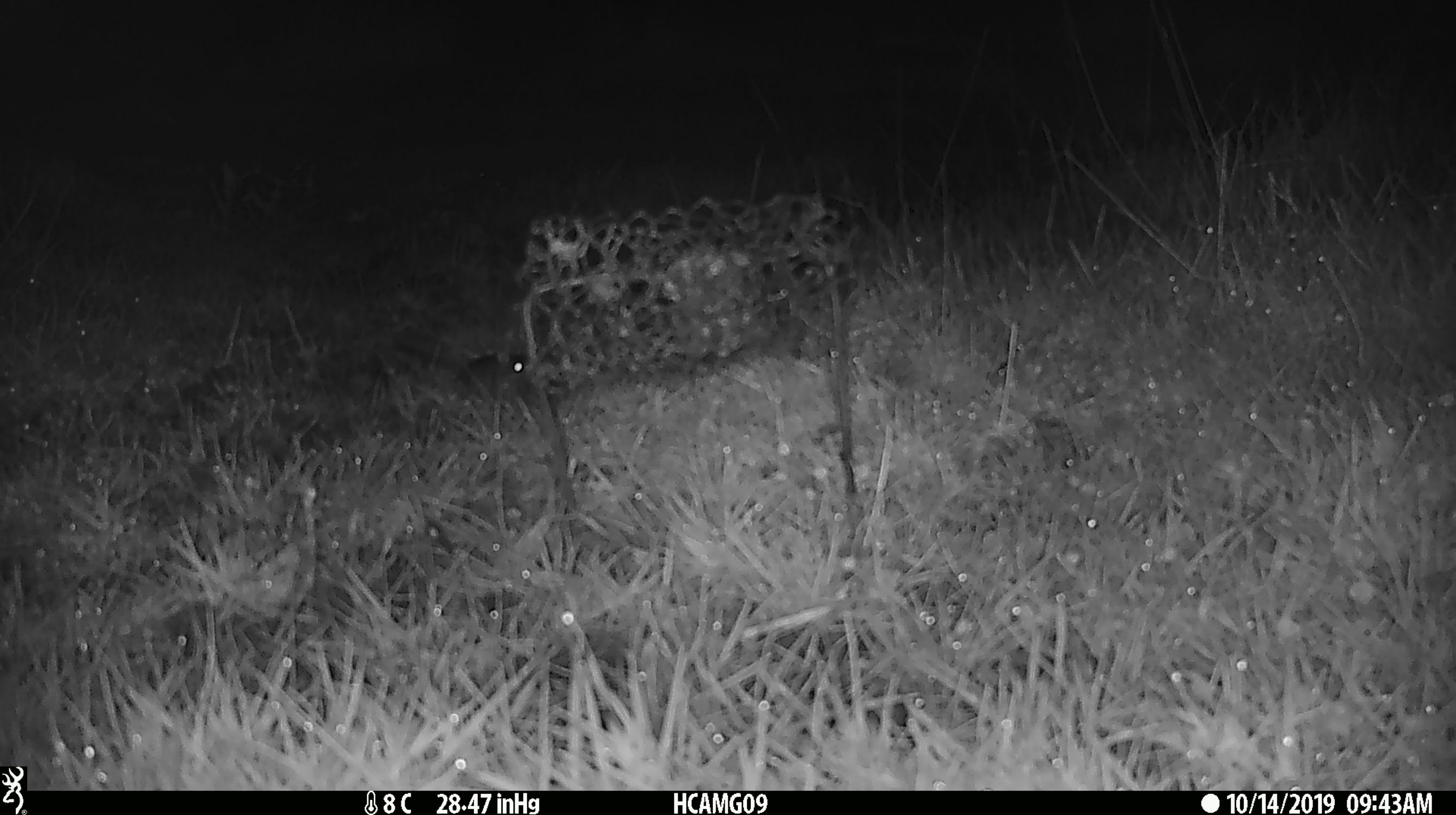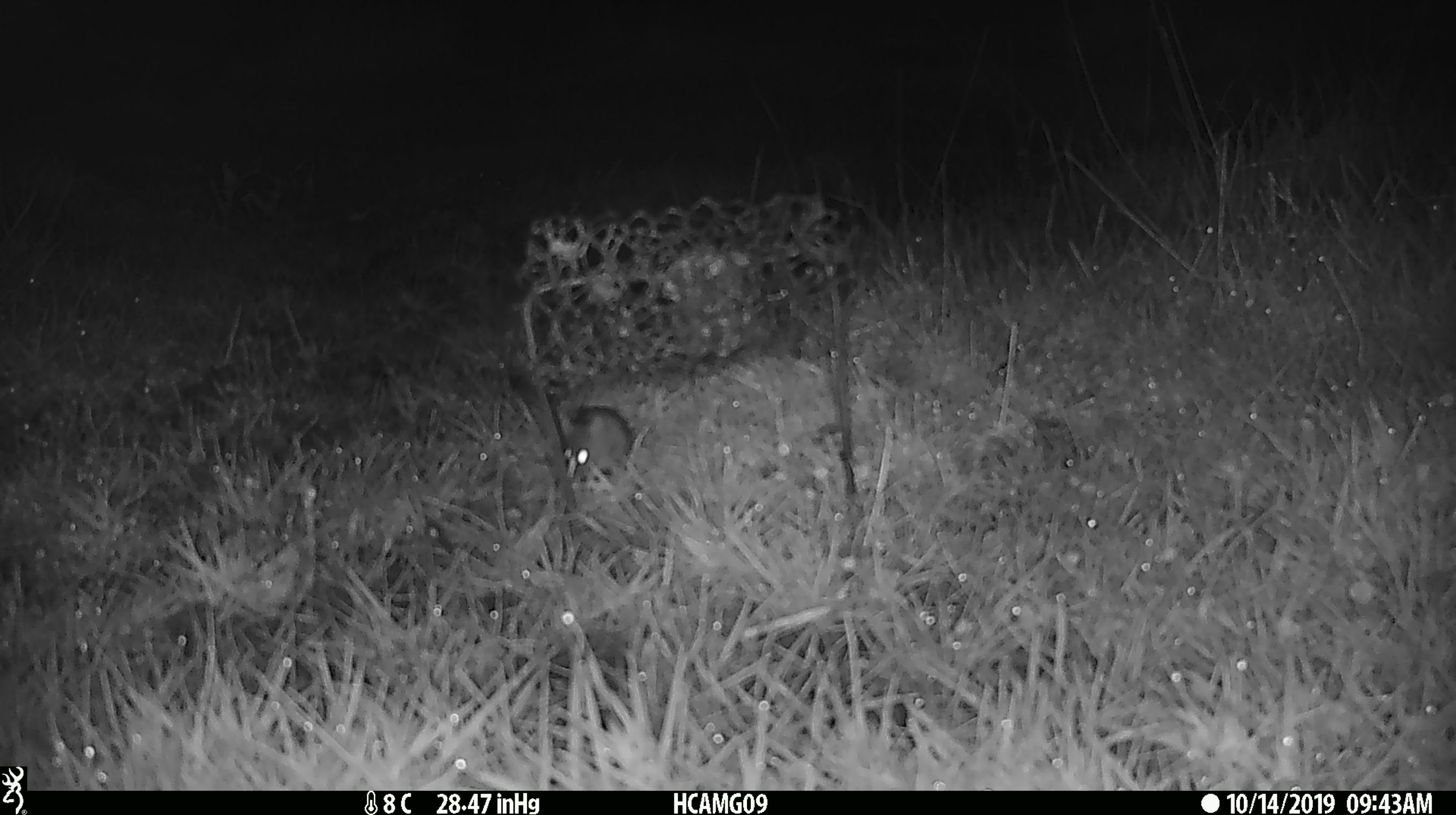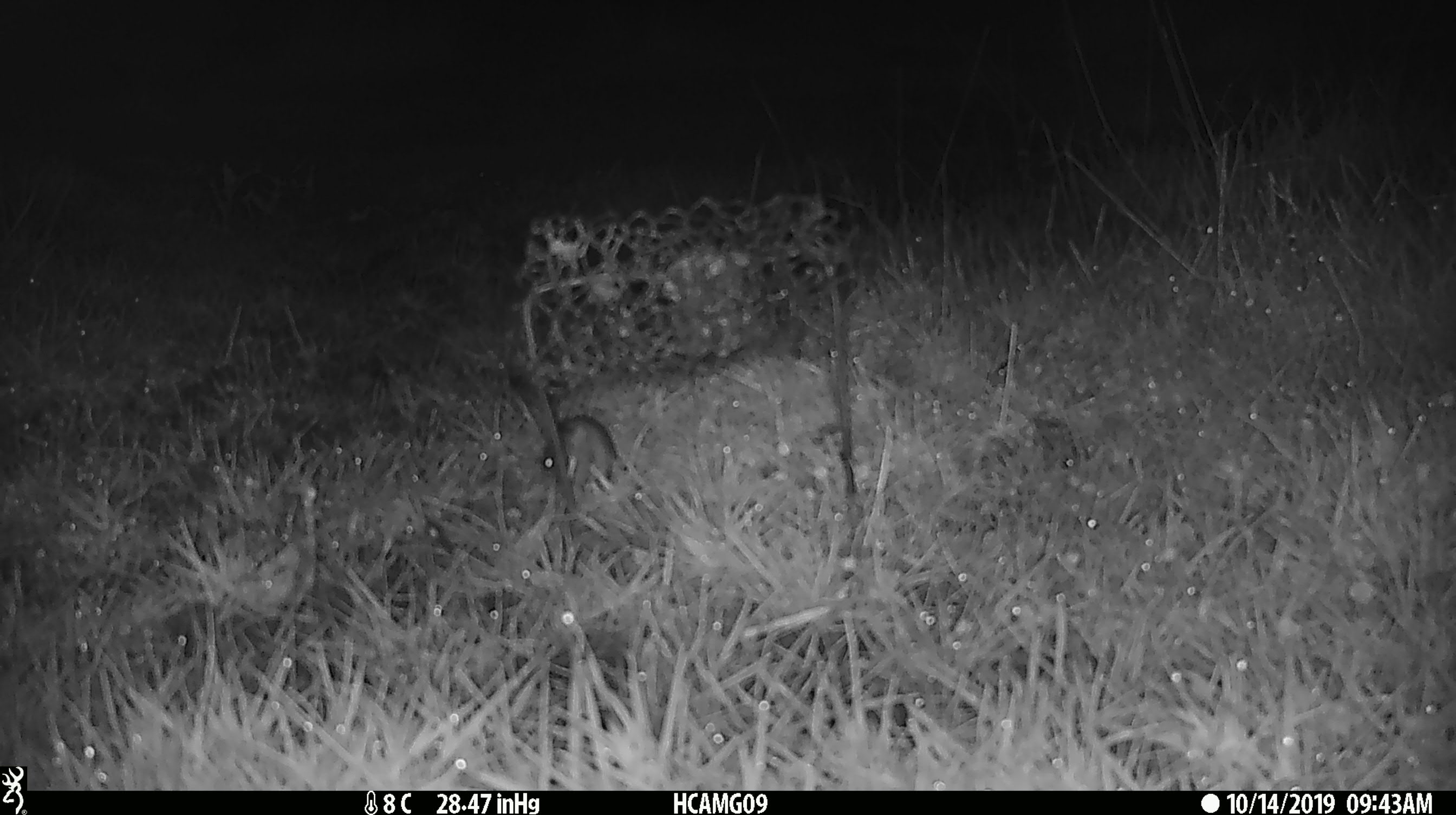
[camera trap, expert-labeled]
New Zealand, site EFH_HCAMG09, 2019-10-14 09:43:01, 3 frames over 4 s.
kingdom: Animalia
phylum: Chordata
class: Mammalia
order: Rodentia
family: Muridae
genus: Mus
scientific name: Mus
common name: mouse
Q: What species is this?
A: Mouse (Mus).